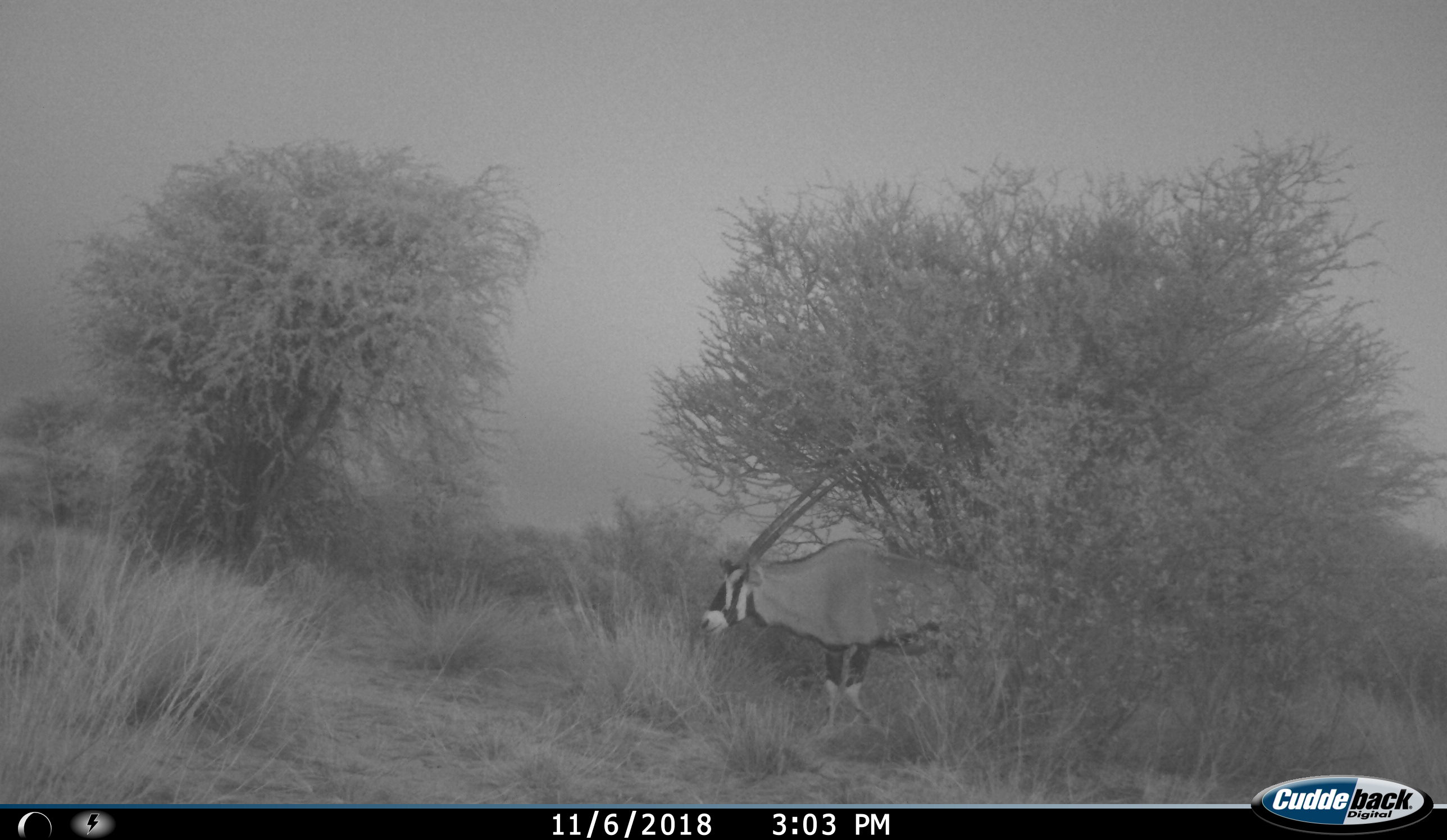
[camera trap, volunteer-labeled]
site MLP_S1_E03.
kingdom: Animalia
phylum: Chordata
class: Mammalia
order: Artiodactyla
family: Bovidae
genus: Oryx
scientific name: Oryx gazella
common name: gemsbok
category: oryx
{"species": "oryx (gemsbok) (Oryx gazella)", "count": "1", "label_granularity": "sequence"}